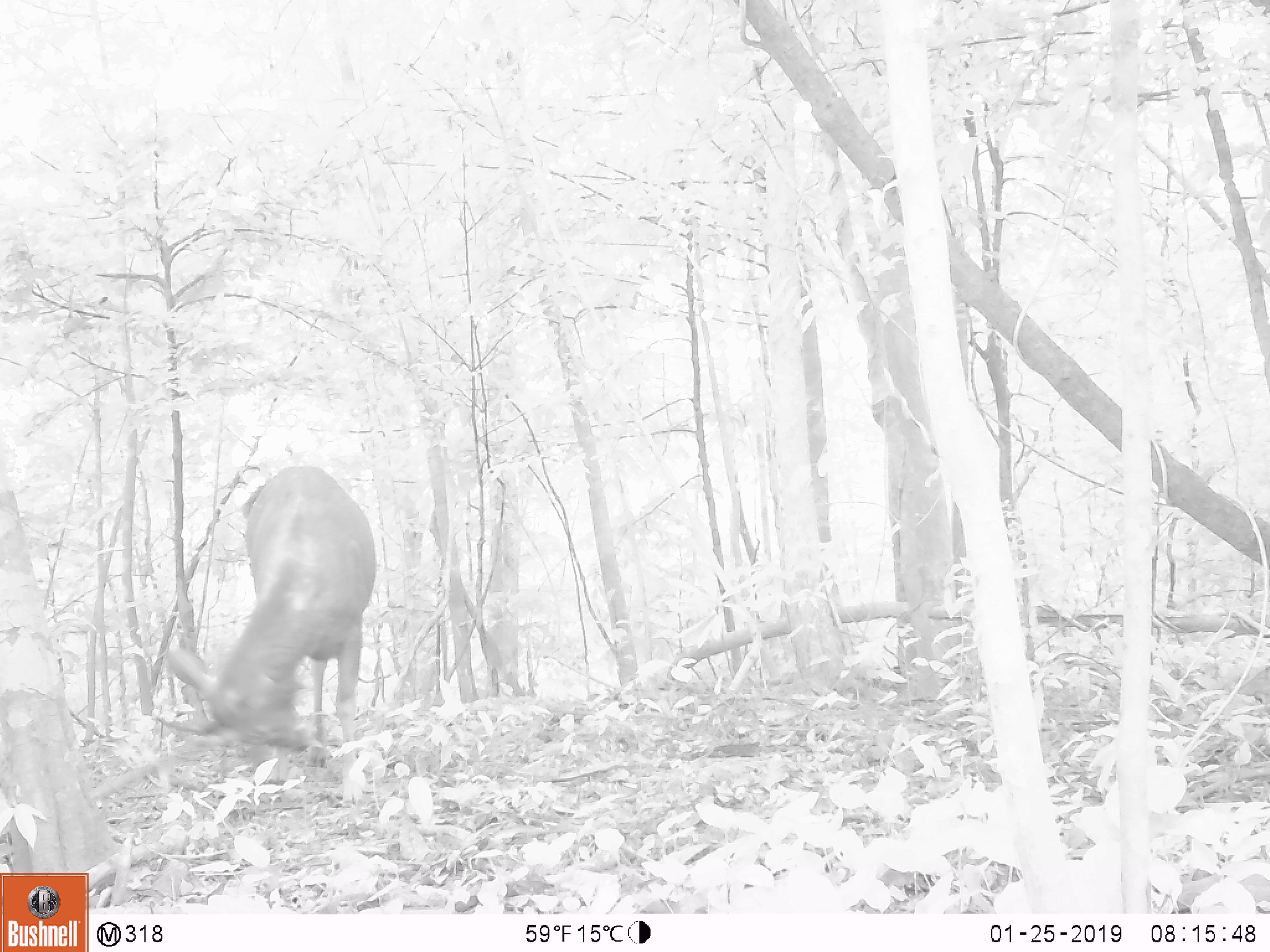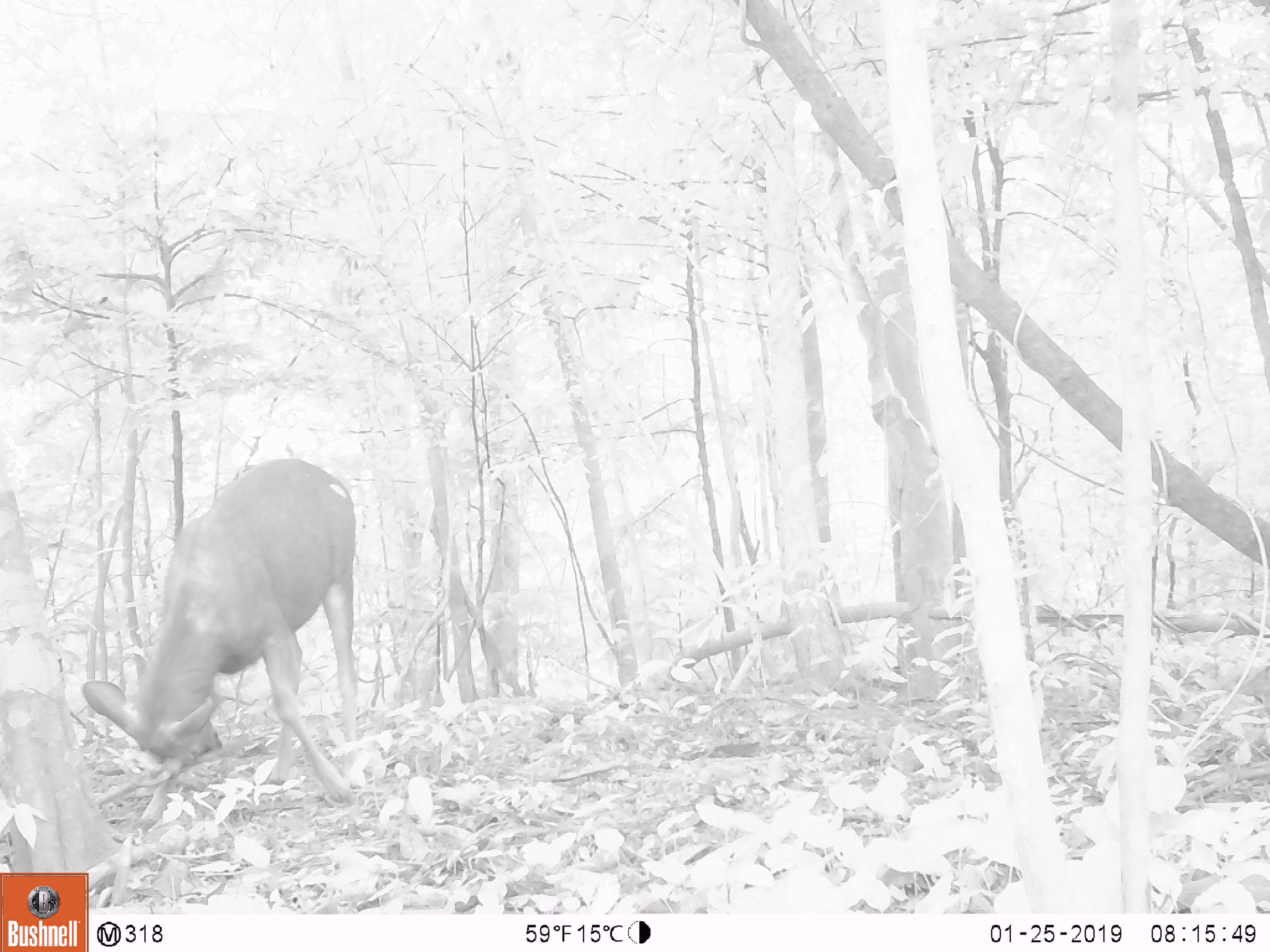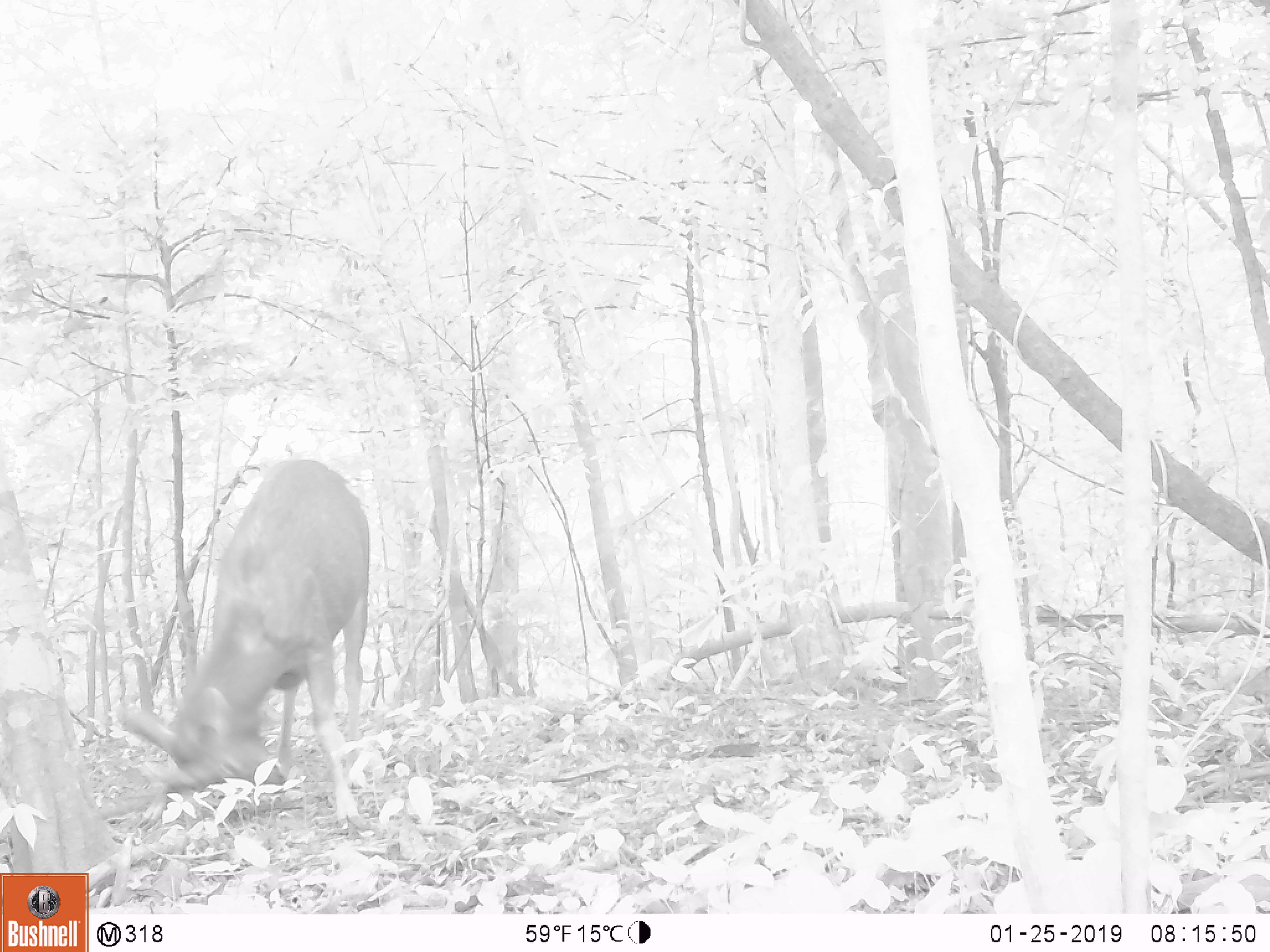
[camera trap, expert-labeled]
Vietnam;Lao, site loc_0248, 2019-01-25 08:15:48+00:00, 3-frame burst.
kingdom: Animalia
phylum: Chordata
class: Mammalia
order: Artiodactyla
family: Cervidae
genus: Rusa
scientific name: Rusa unicolor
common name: sambar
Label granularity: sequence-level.